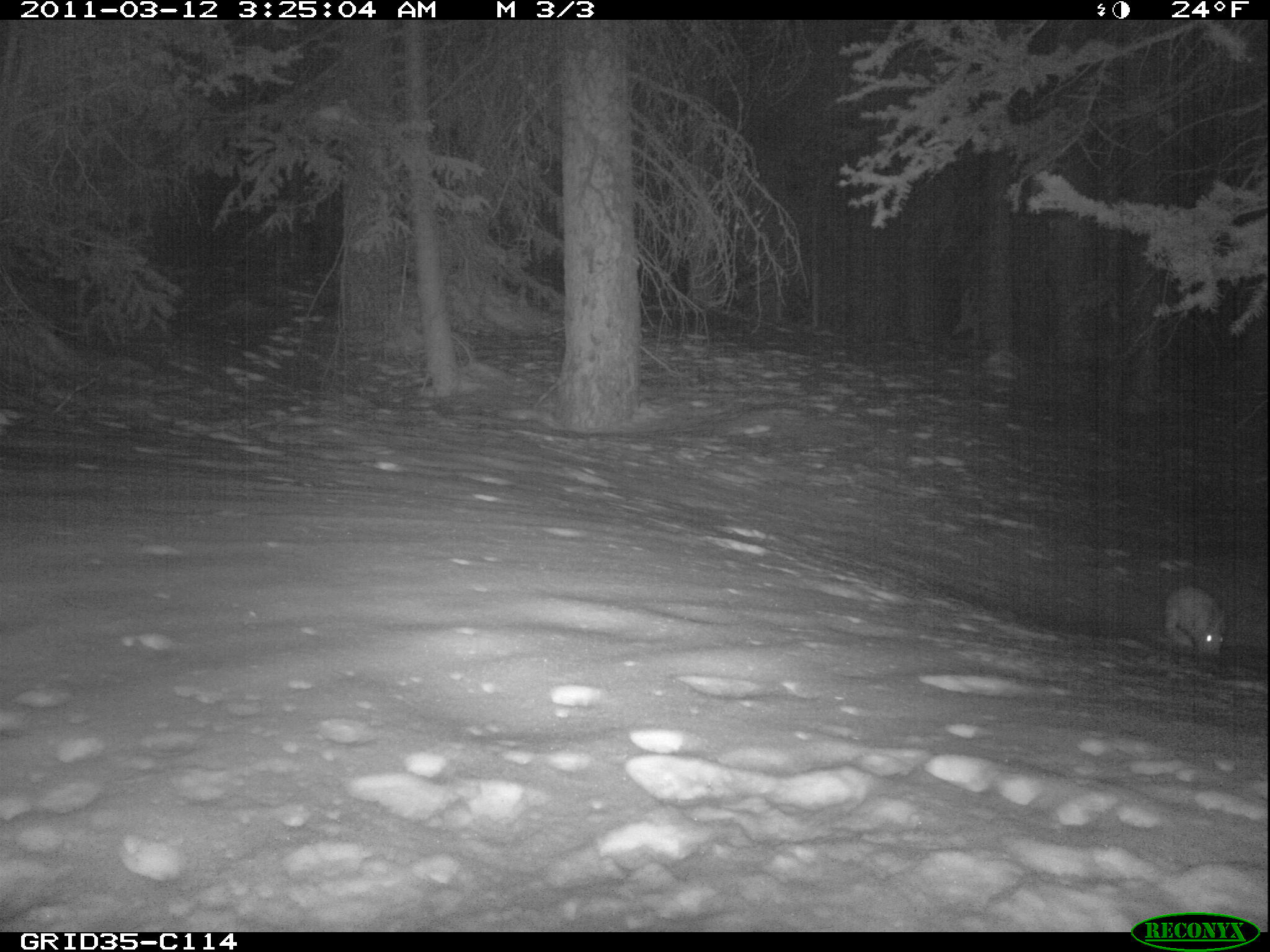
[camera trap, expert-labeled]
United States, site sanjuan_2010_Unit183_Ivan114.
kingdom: Animalia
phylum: Chordata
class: Mammalia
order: Lagomorpha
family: Leporidae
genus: Lepus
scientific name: Lepus americanus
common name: snowshoe hare